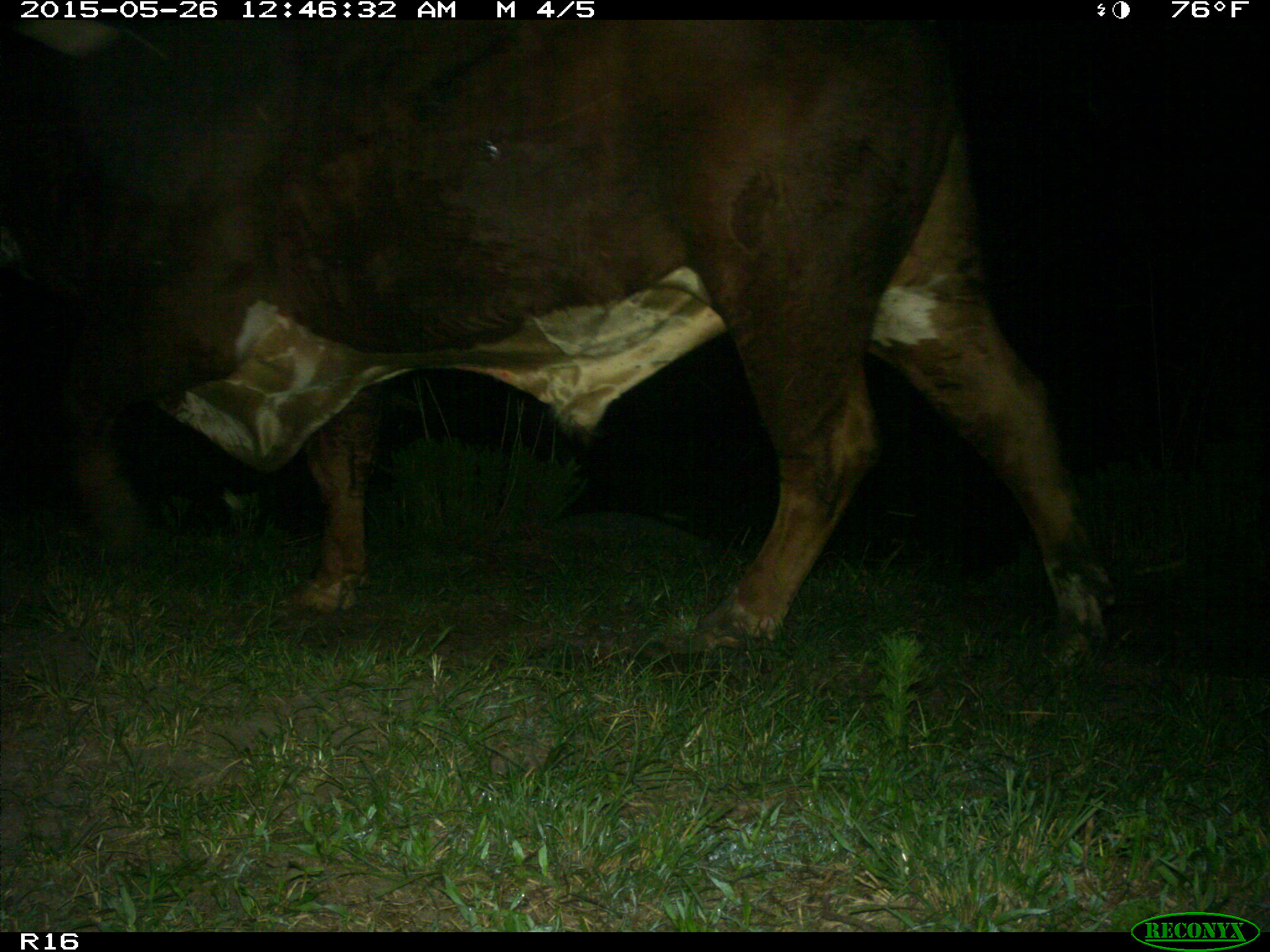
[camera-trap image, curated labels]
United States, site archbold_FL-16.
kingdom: Animalia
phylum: Chordata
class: Mammalia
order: Artiodactyla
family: Bovidae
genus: Bos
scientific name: Bos taurus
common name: domestic cow